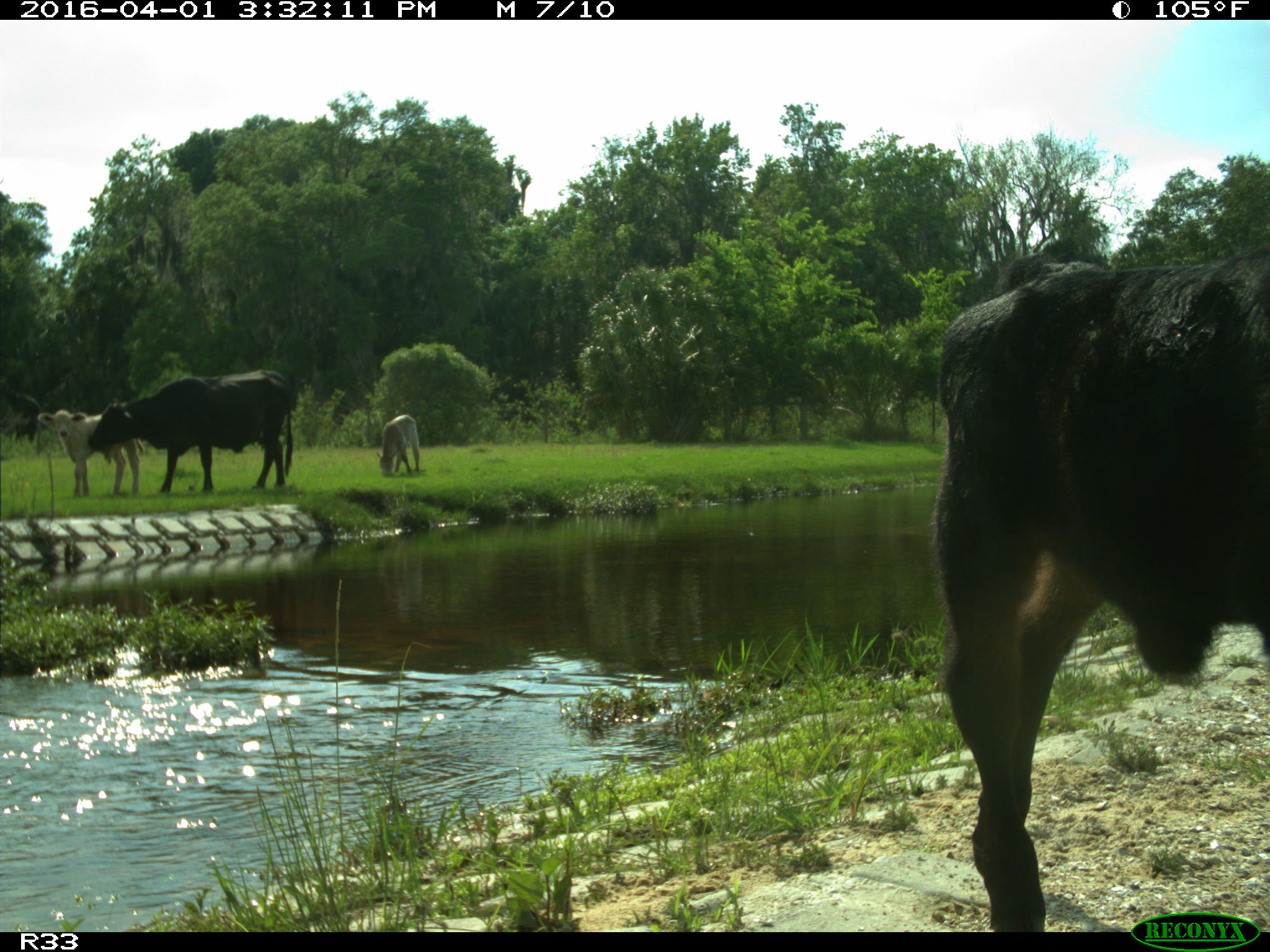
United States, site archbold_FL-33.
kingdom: Animalia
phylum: Chordata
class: Mammalia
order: Artiodactyla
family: Bovidae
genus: Bos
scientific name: Bos taurus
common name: domestic cow